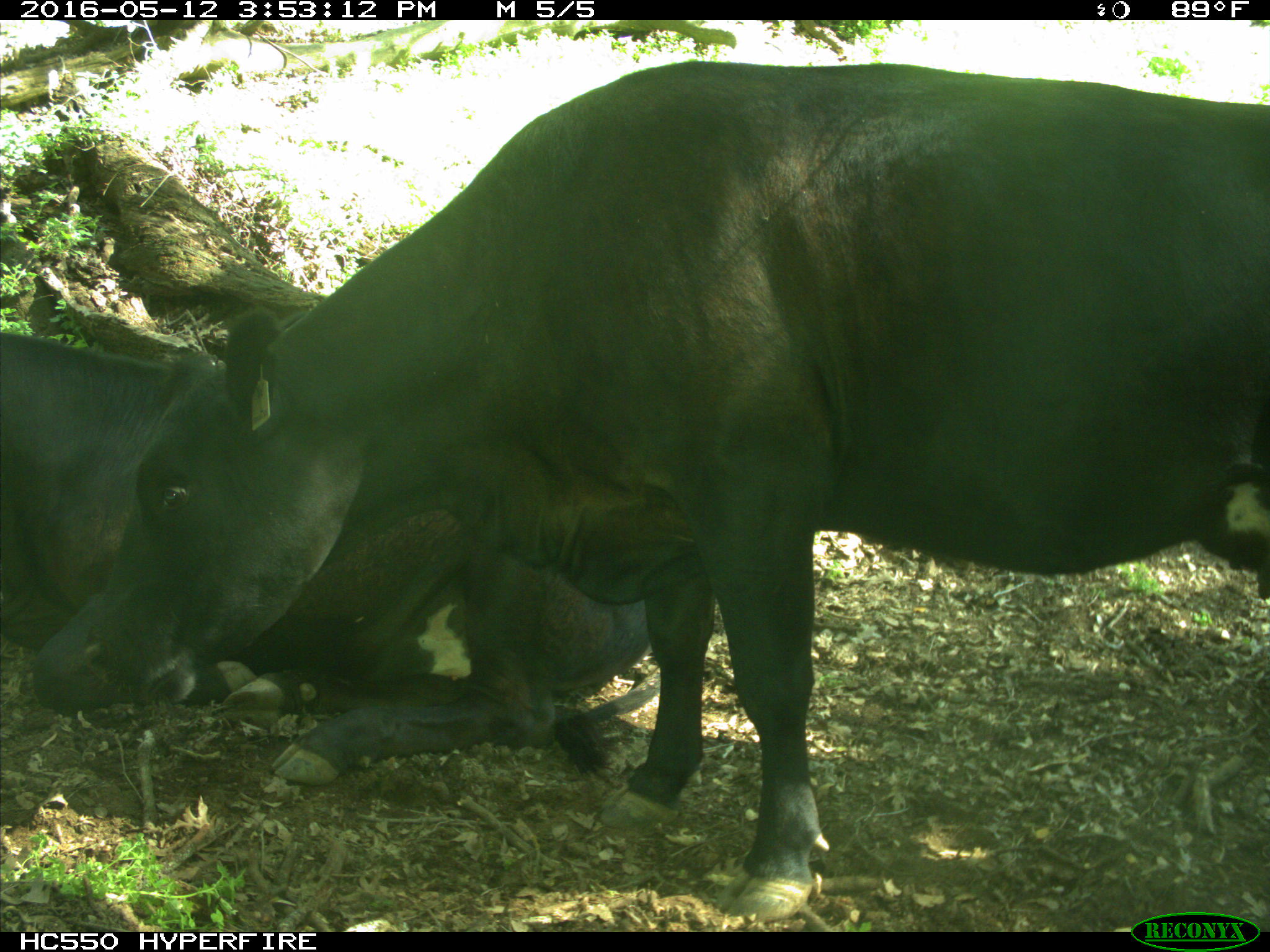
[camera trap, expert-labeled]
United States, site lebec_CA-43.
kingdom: Animalia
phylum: Chordata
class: Mammalia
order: Artiodactyla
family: Bovidae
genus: Bos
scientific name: Bos taurus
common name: domestic cow